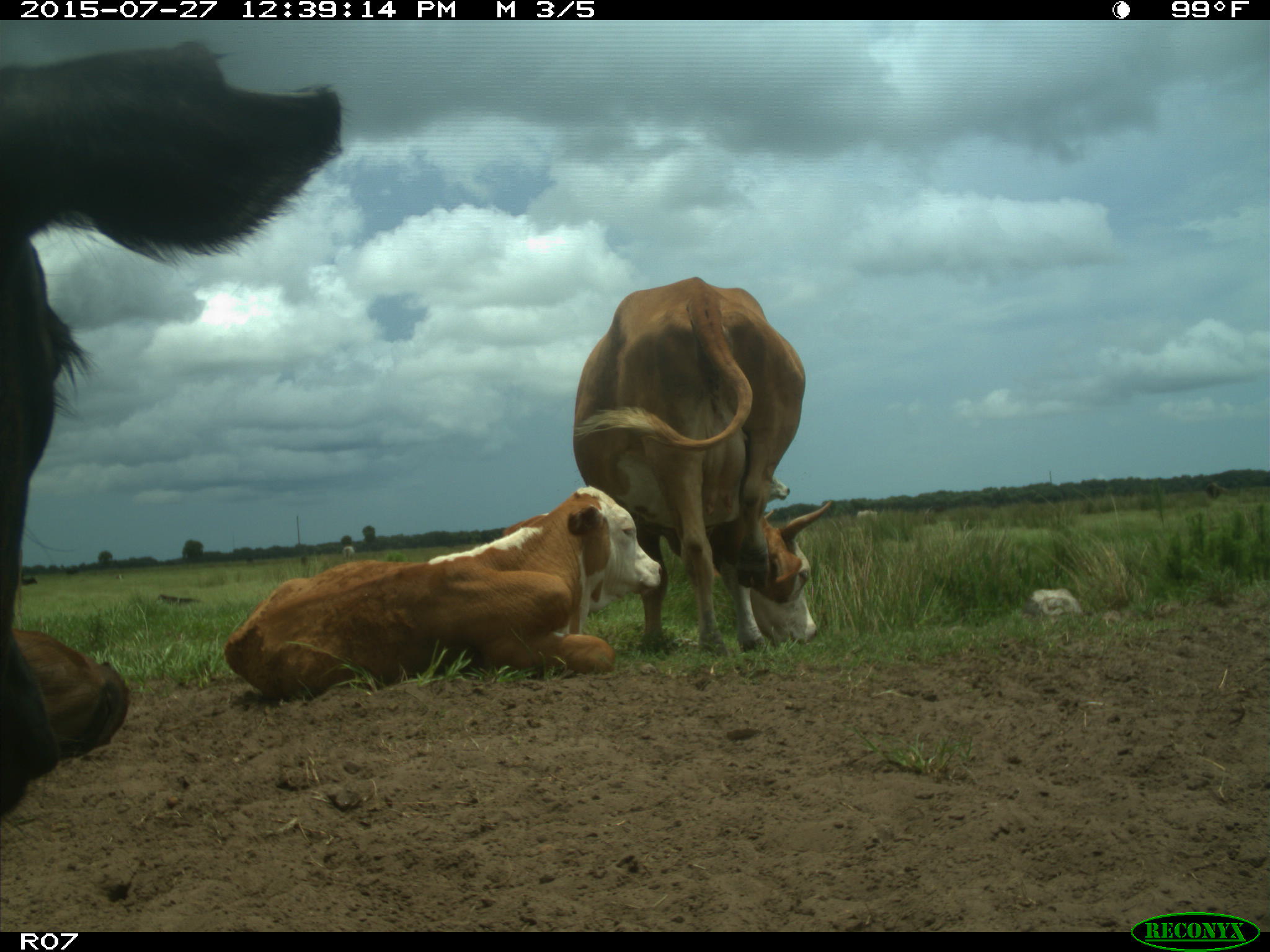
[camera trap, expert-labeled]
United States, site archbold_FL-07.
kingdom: Animalia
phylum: Chordata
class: Mammalia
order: Artiodactyla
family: Bovidae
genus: Bos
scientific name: Bos taurus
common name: domestic cow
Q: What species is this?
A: Bos taurus (domestic cow).